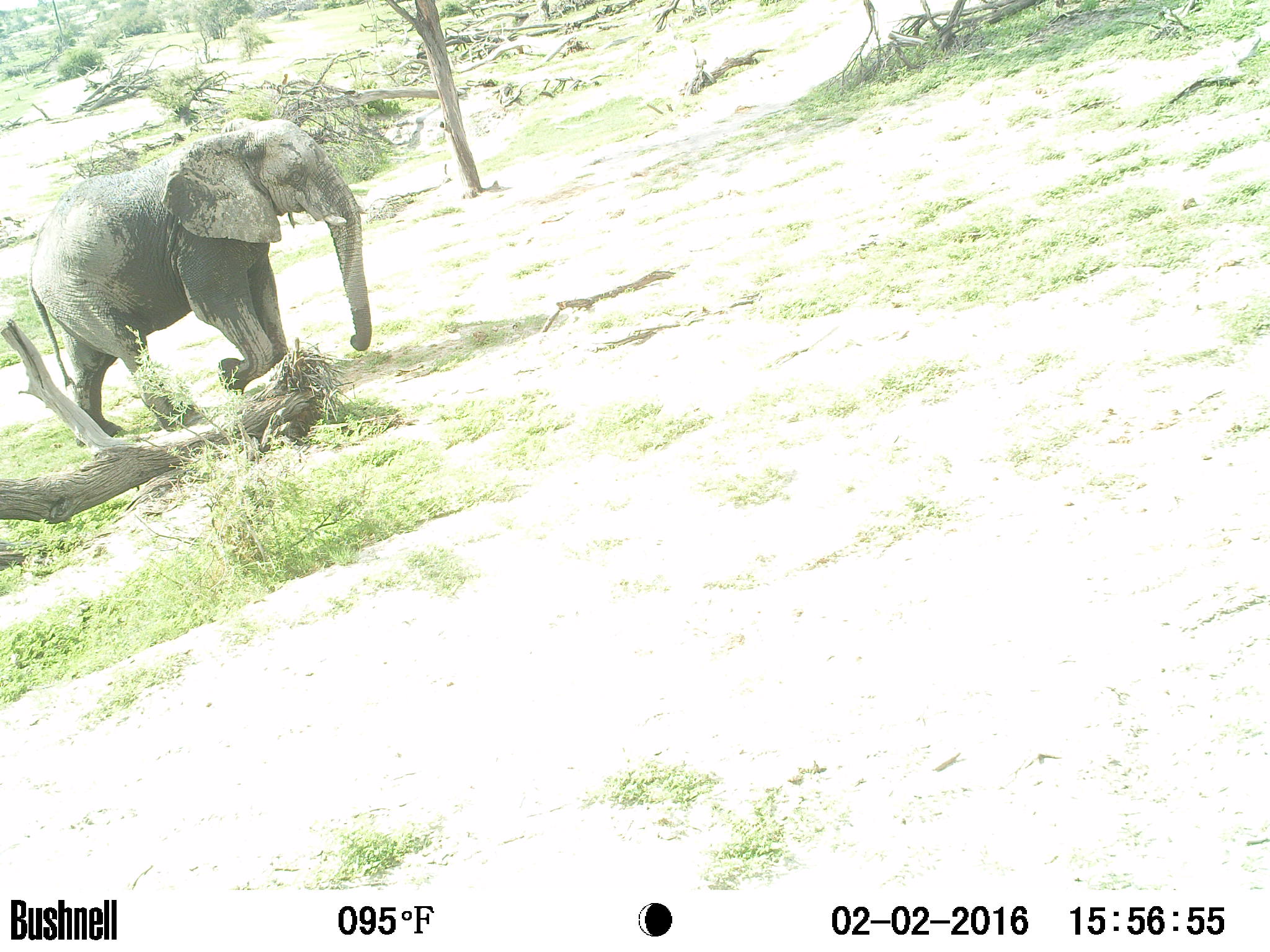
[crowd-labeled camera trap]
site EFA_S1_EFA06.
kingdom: Animalia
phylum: Chordata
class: Mammalia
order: Proboscidea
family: Elephantidae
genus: Loxodonta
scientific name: Loxodonta africana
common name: african bush elephant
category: elephant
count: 1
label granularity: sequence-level